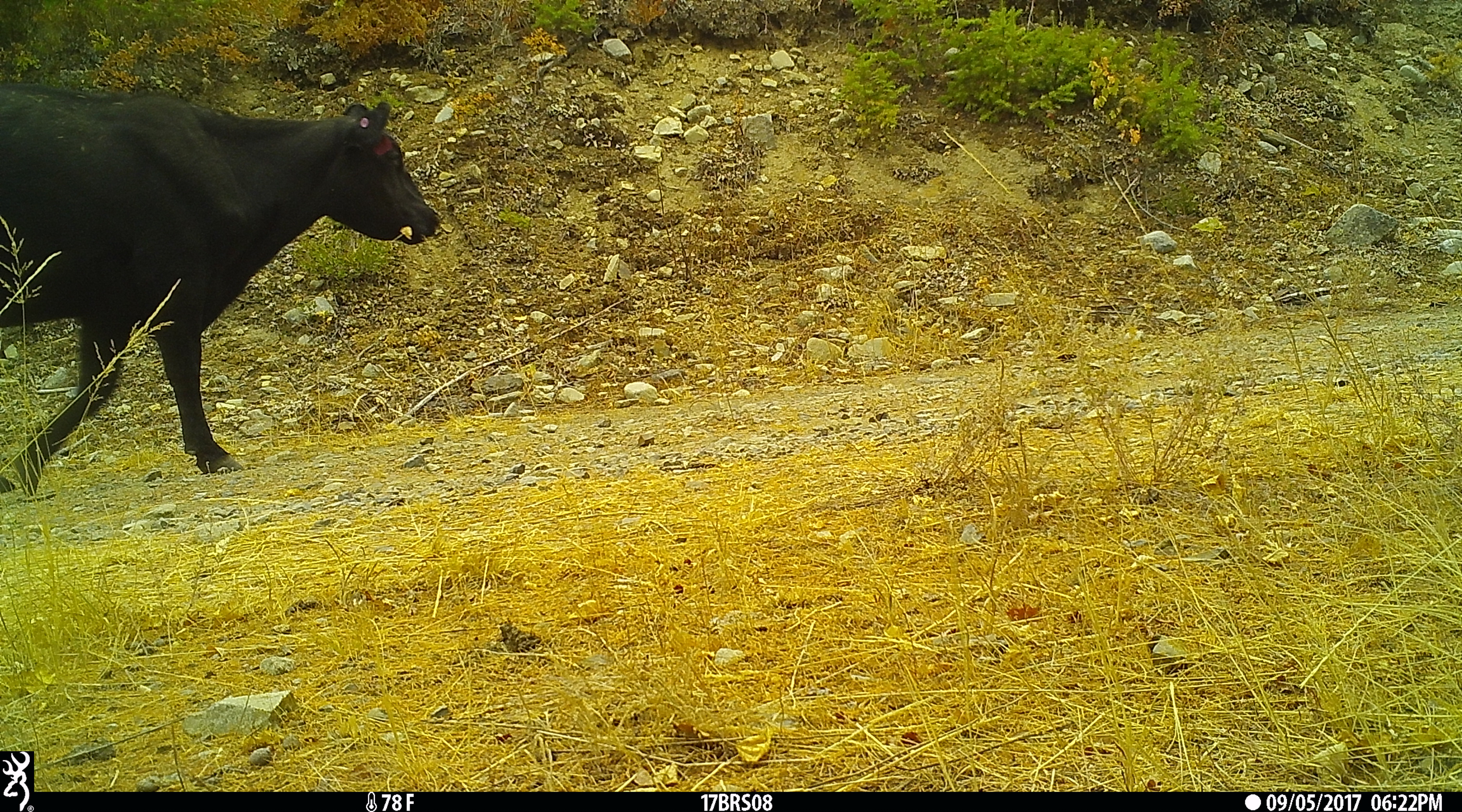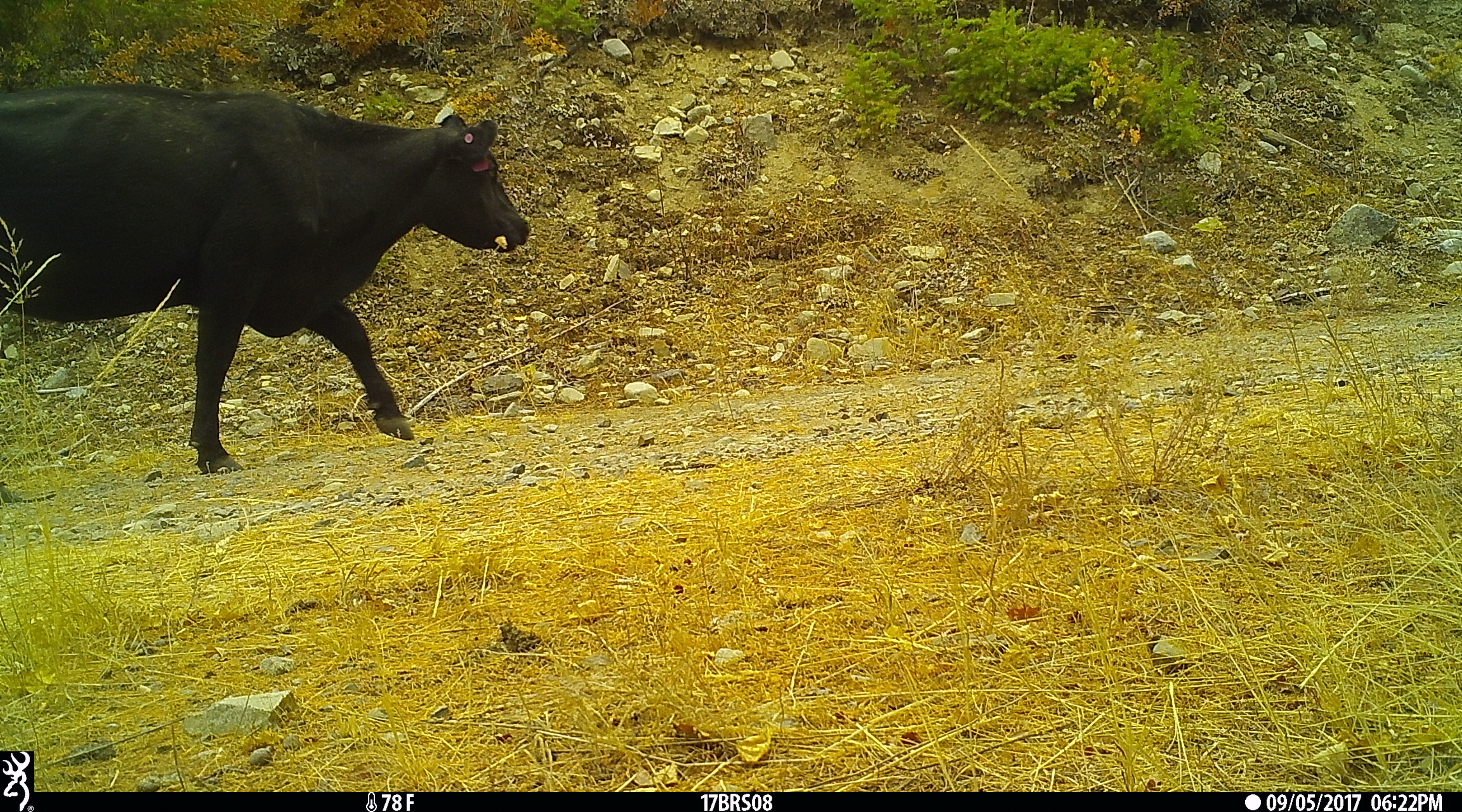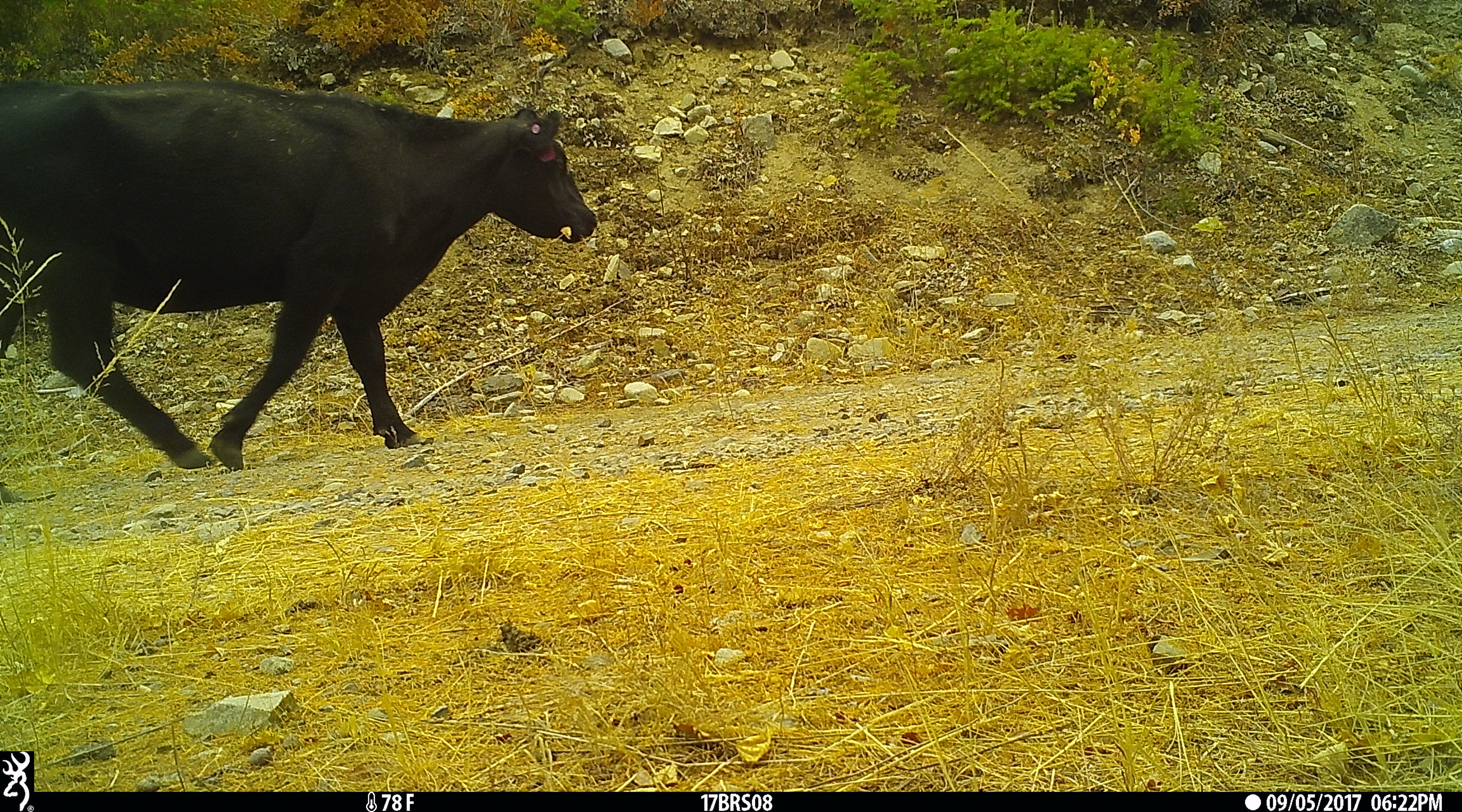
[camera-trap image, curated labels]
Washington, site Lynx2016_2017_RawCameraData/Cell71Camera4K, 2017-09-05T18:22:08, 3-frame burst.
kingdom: Animalia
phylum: Chordata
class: Mammalia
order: Artiodactyla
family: Bovidae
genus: Bos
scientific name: Bos taurus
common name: domestic cattle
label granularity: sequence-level